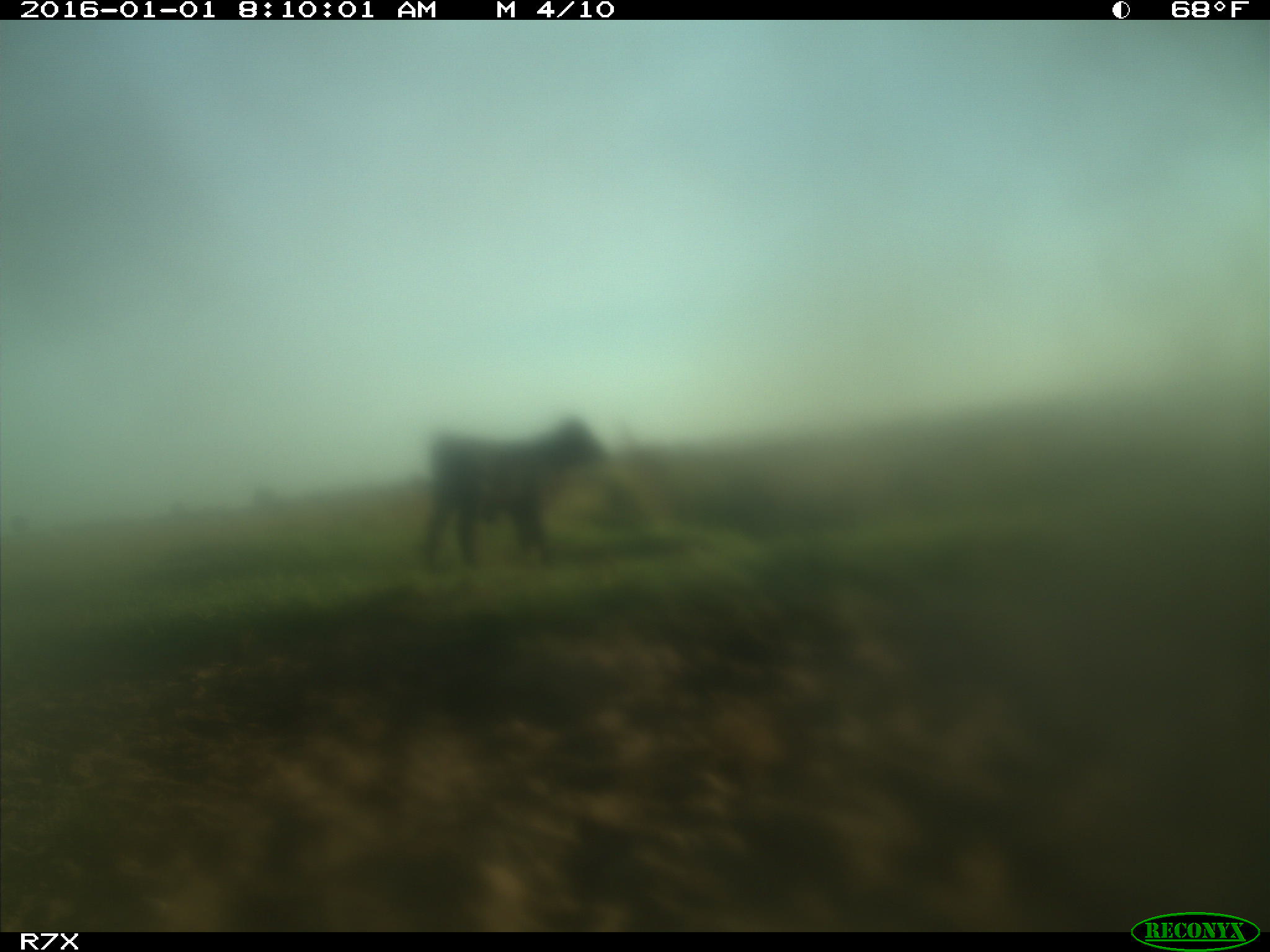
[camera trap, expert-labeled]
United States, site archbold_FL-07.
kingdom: Animalia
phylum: Chordata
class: Mammalia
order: Artiodactyla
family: Bovidae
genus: Bos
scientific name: Bos taurus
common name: domestic cow